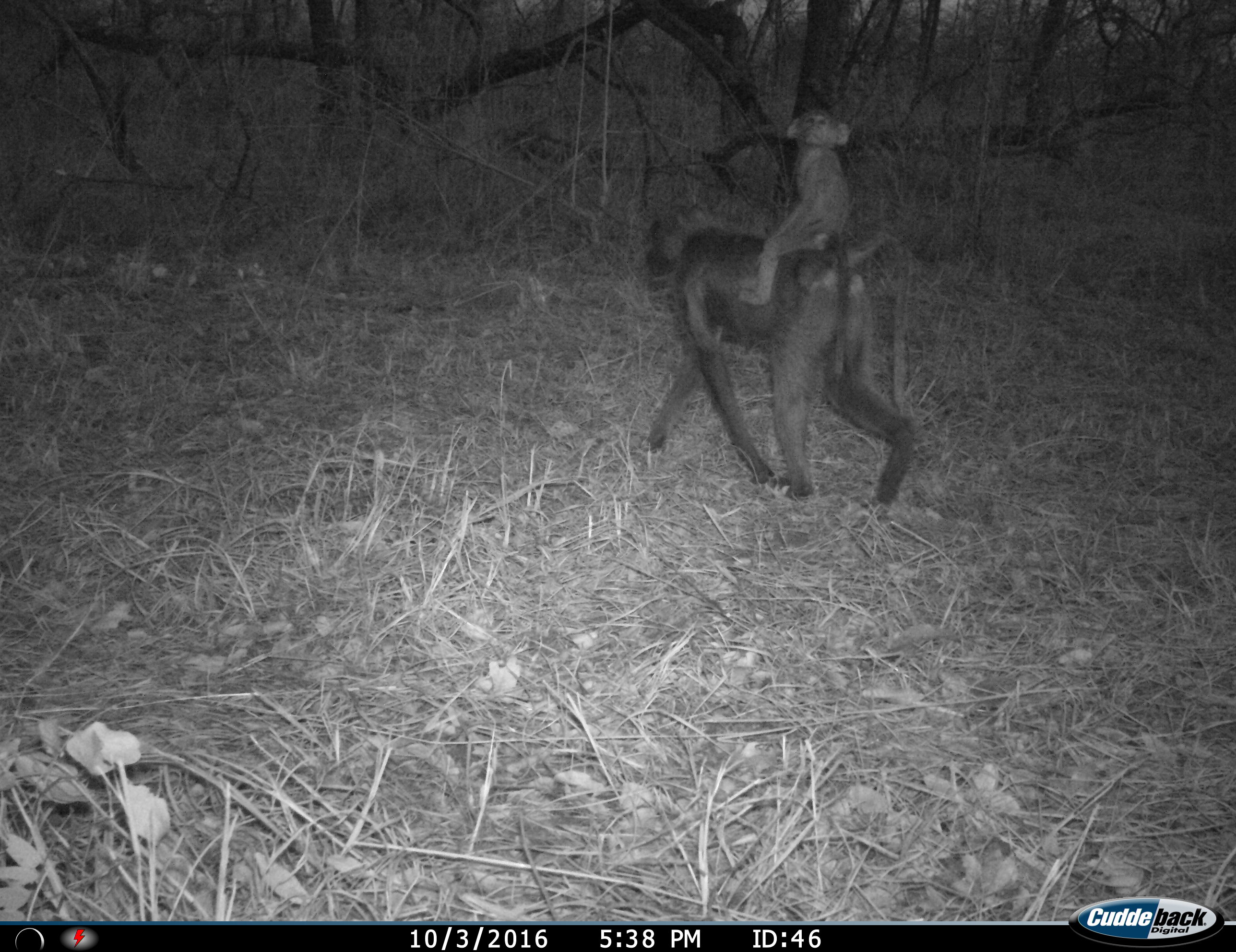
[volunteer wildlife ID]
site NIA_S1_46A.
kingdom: Animalia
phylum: Chordata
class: Mammalia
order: Primates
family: Cercopithecidae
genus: Papio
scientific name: Papio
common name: baboon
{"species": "baboon (Papio)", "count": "2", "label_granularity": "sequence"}